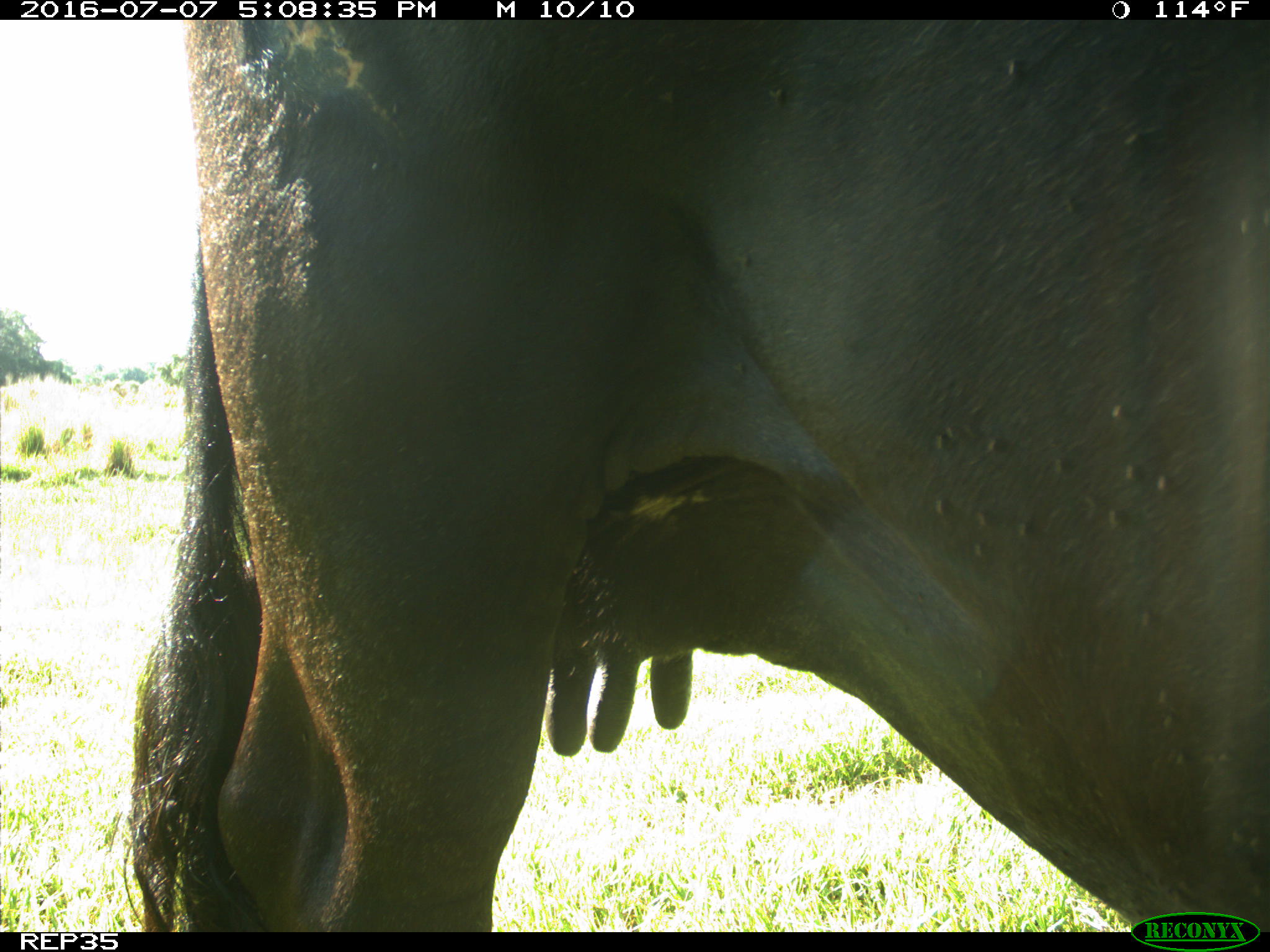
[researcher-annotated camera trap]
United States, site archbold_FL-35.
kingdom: Animalia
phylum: Chordata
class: Mammalia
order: Artiodactyla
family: Bovidae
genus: Bos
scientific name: Bos taurus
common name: domestic cow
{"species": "Bos taurus (domestic cow)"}